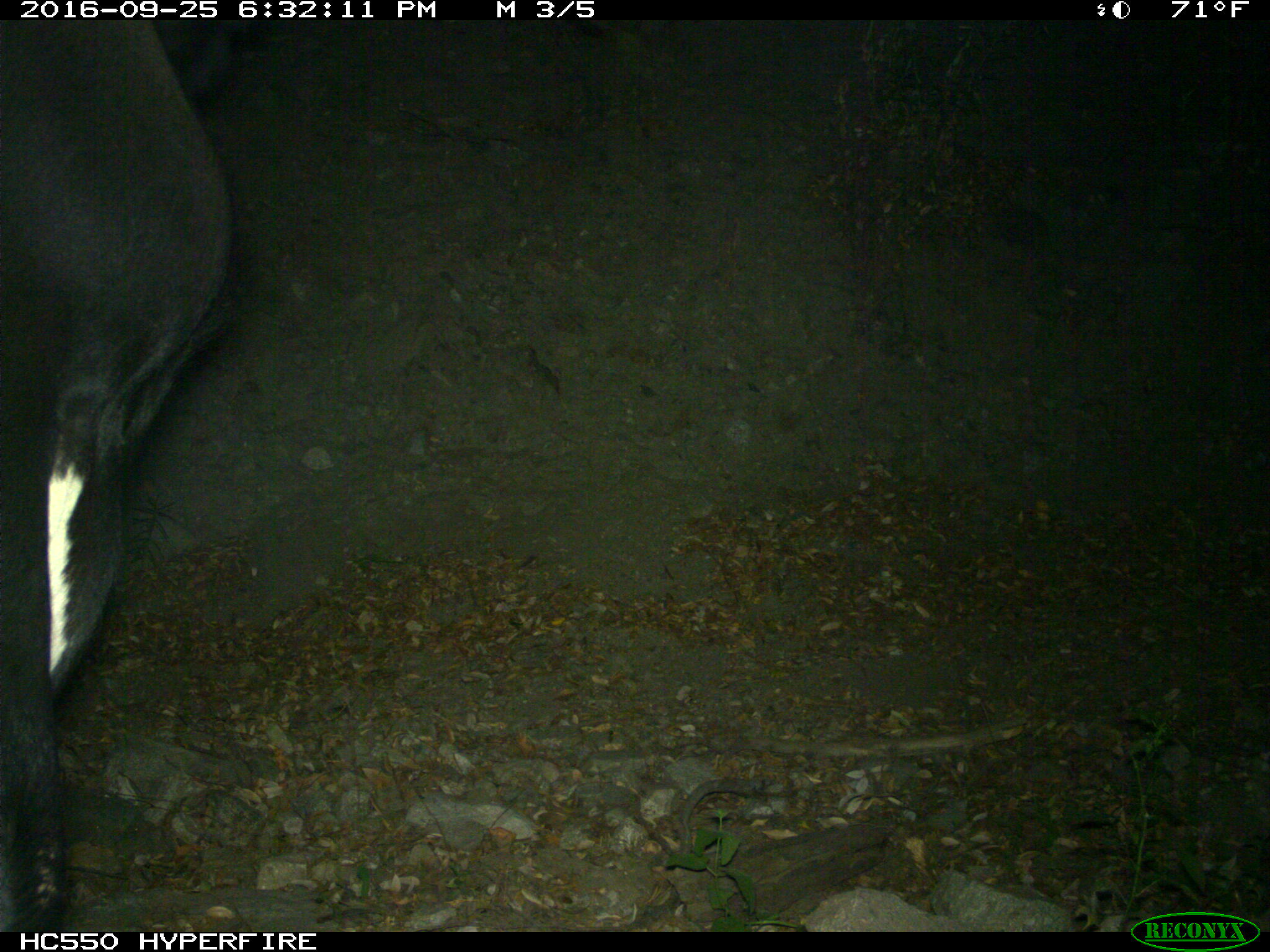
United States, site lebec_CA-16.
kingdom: Animalia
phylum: Chordata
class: Mammalia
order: Artiodactyla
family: Bovidae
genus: Bos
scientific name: Bos taurus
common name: domestic cow